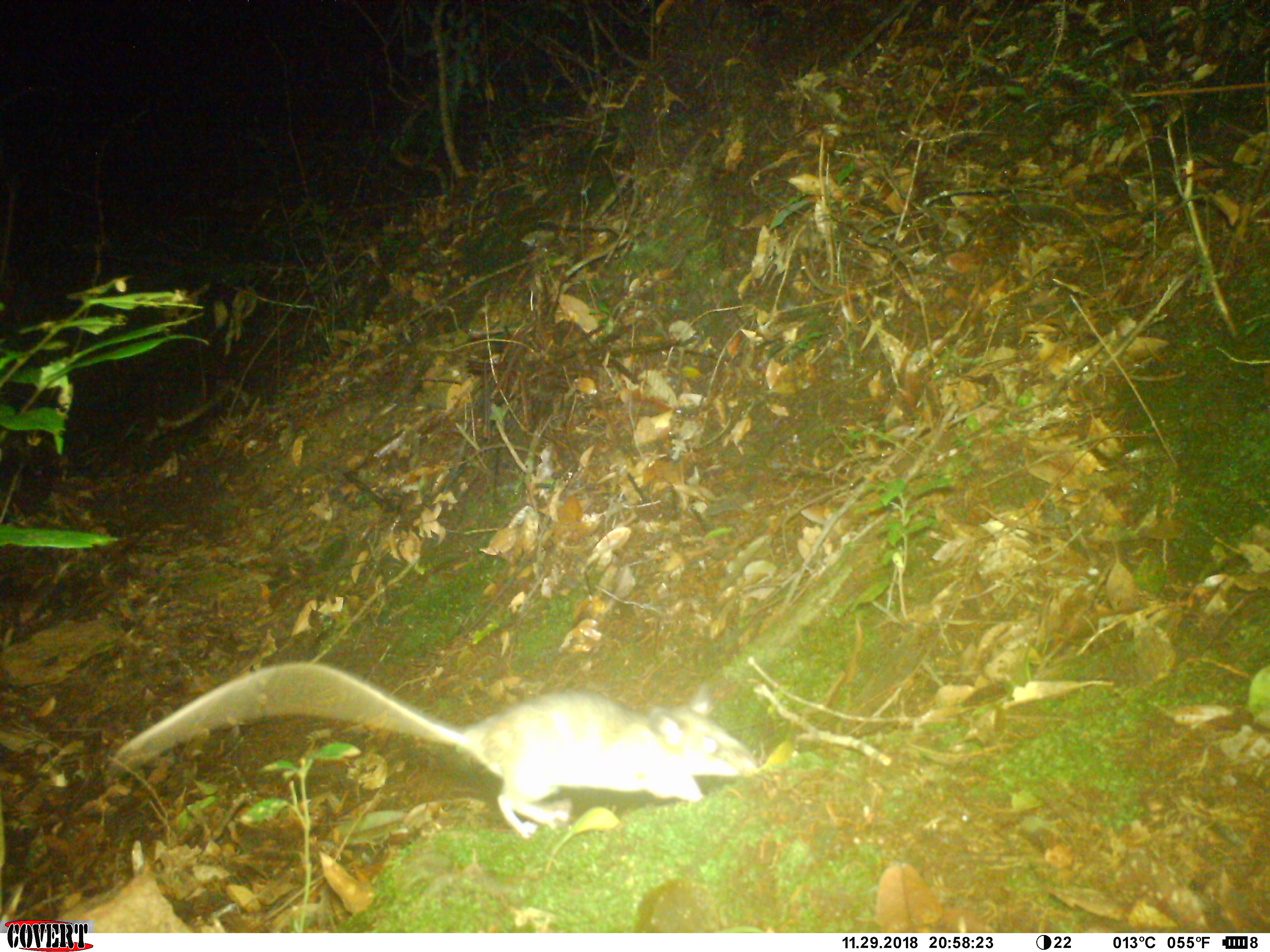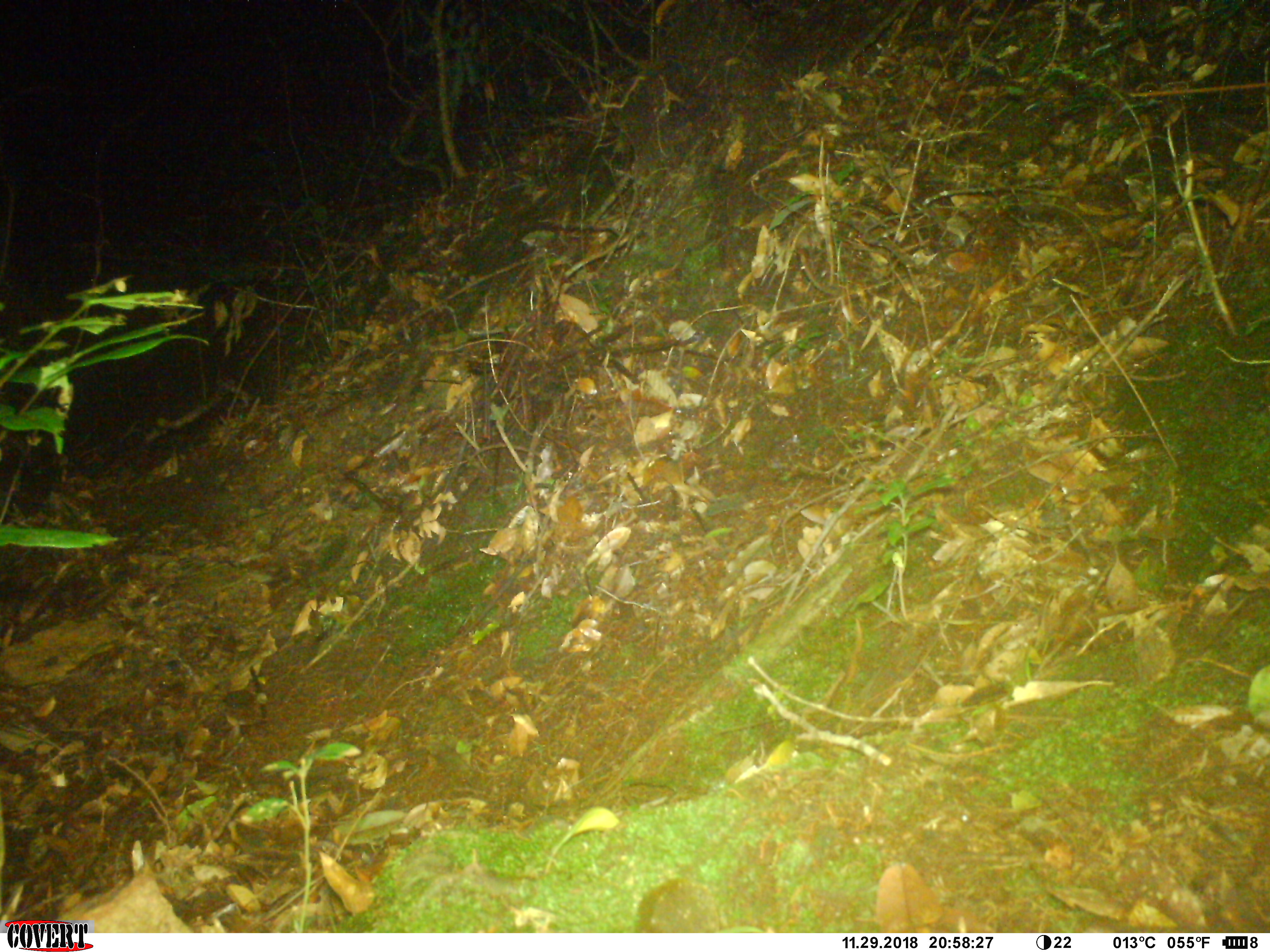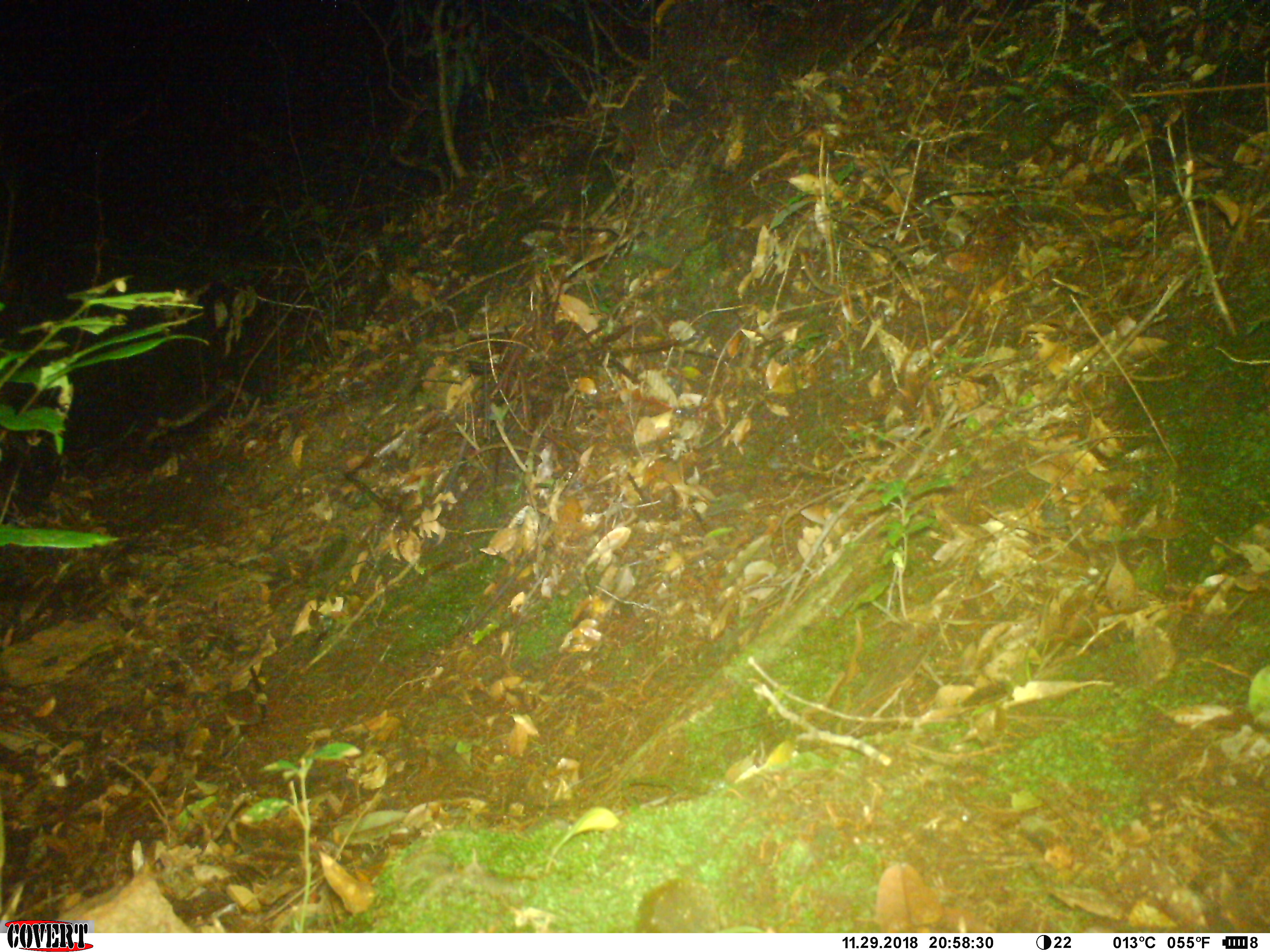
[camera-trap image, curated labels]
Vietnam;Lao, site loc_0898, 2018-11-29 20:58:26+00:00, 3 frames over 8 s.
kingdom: Animalia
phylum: Chordata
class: Mammalia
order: Rodentia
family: Muridae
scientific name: Muridae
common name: old-world mice and rats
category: unidentified murid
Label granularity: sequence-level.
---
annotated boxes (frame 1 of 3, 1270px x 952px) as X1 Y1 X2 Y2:
unidentified murid: 113 661 763 840